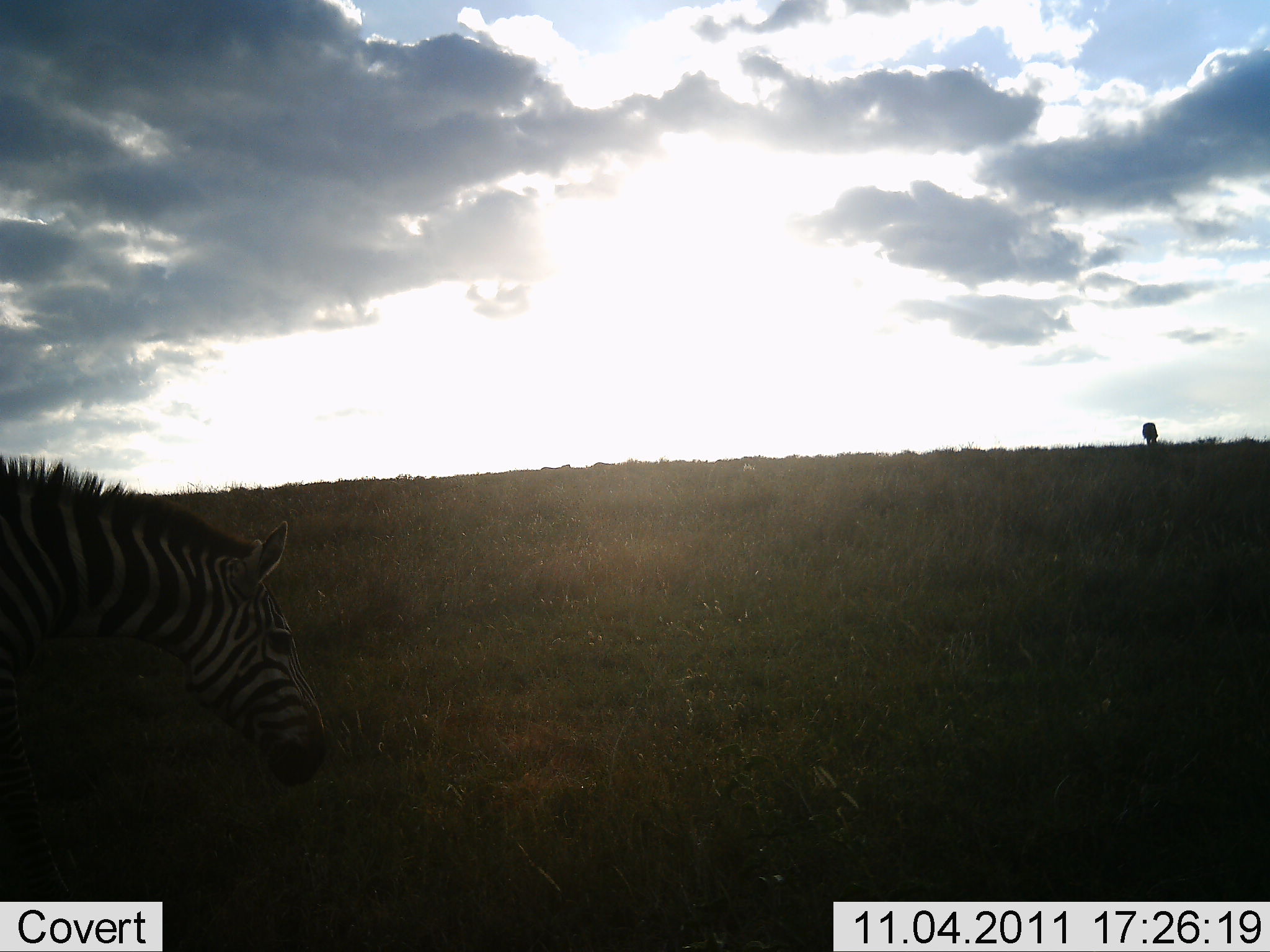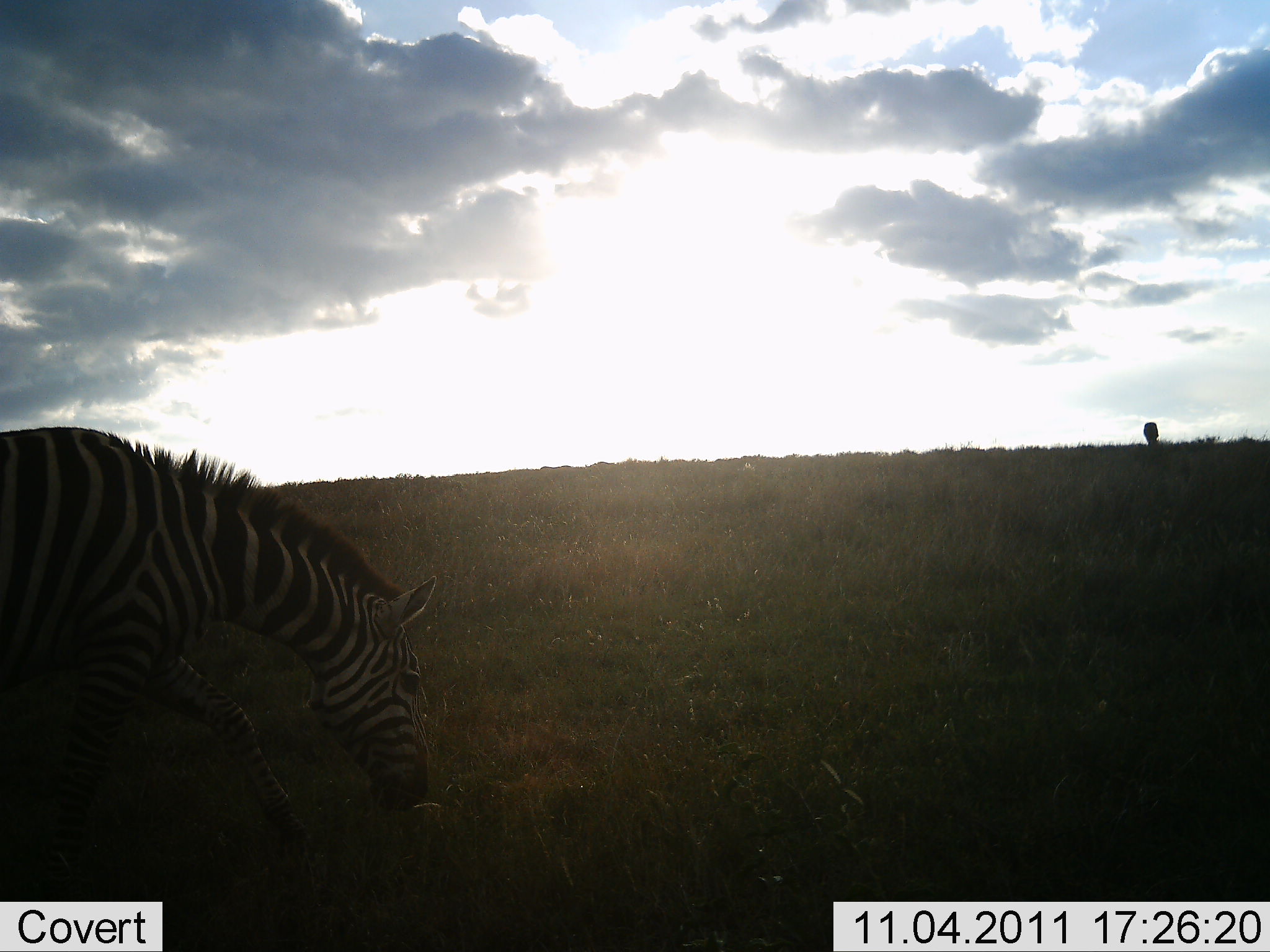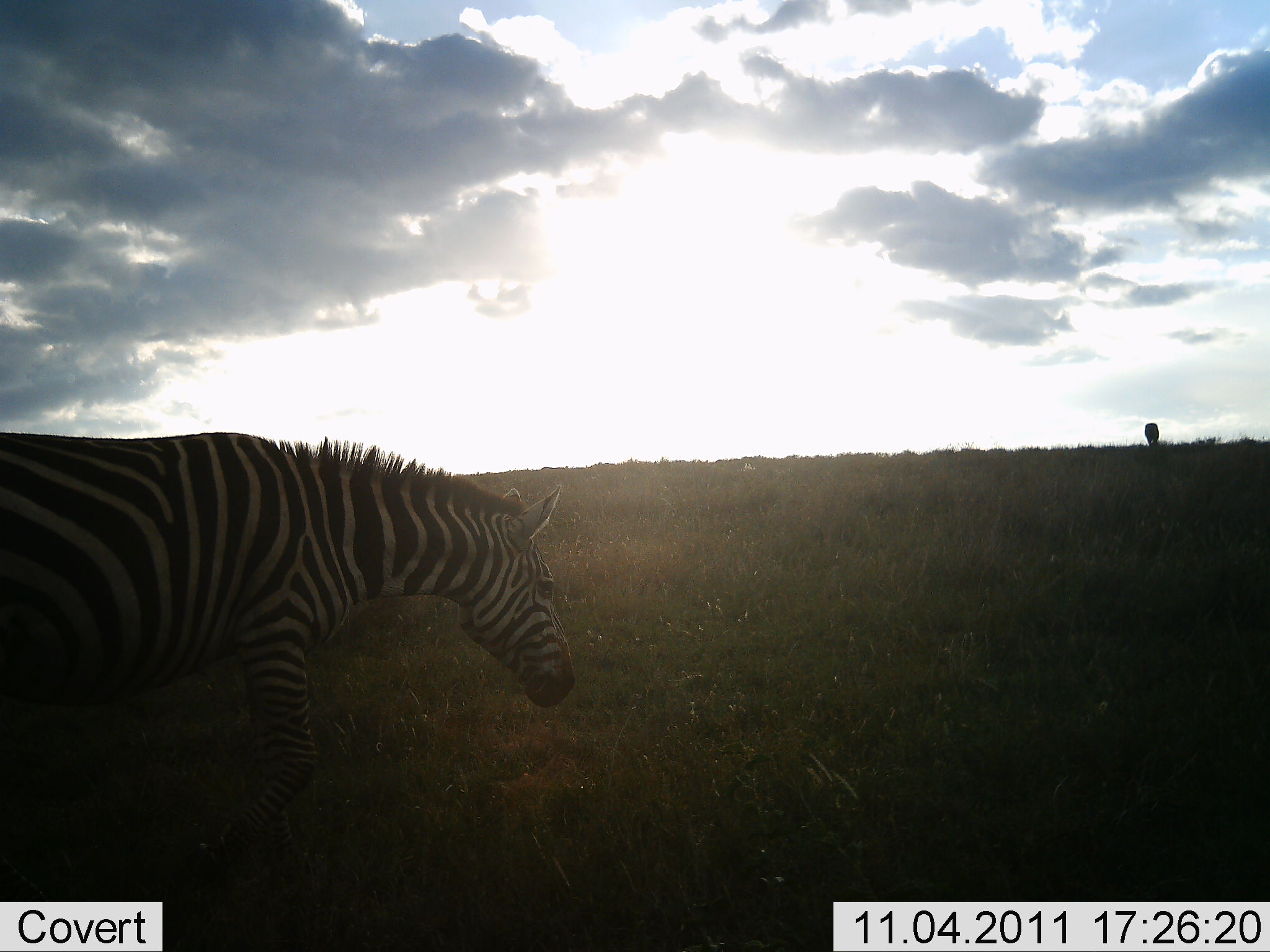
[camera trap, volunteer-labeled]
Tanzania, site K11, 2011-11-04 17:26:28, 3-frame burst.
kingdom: Animalia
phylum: Chordata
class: Mammalia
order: Perissodactyla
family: Equidae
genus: Equus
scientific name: Equus quagga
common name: plains zebra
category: zebra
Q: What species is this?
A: Zebra (plains zebra) (Equus quagga).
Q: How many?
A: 1.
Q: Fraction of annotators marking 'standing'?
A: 12%.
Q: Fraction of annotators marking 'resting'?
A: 0%.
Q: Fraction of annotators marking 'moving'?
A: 88%.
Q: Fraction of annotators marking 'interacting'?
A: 0%.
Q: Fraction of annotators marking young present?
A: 0%.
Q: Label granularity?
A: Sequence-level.